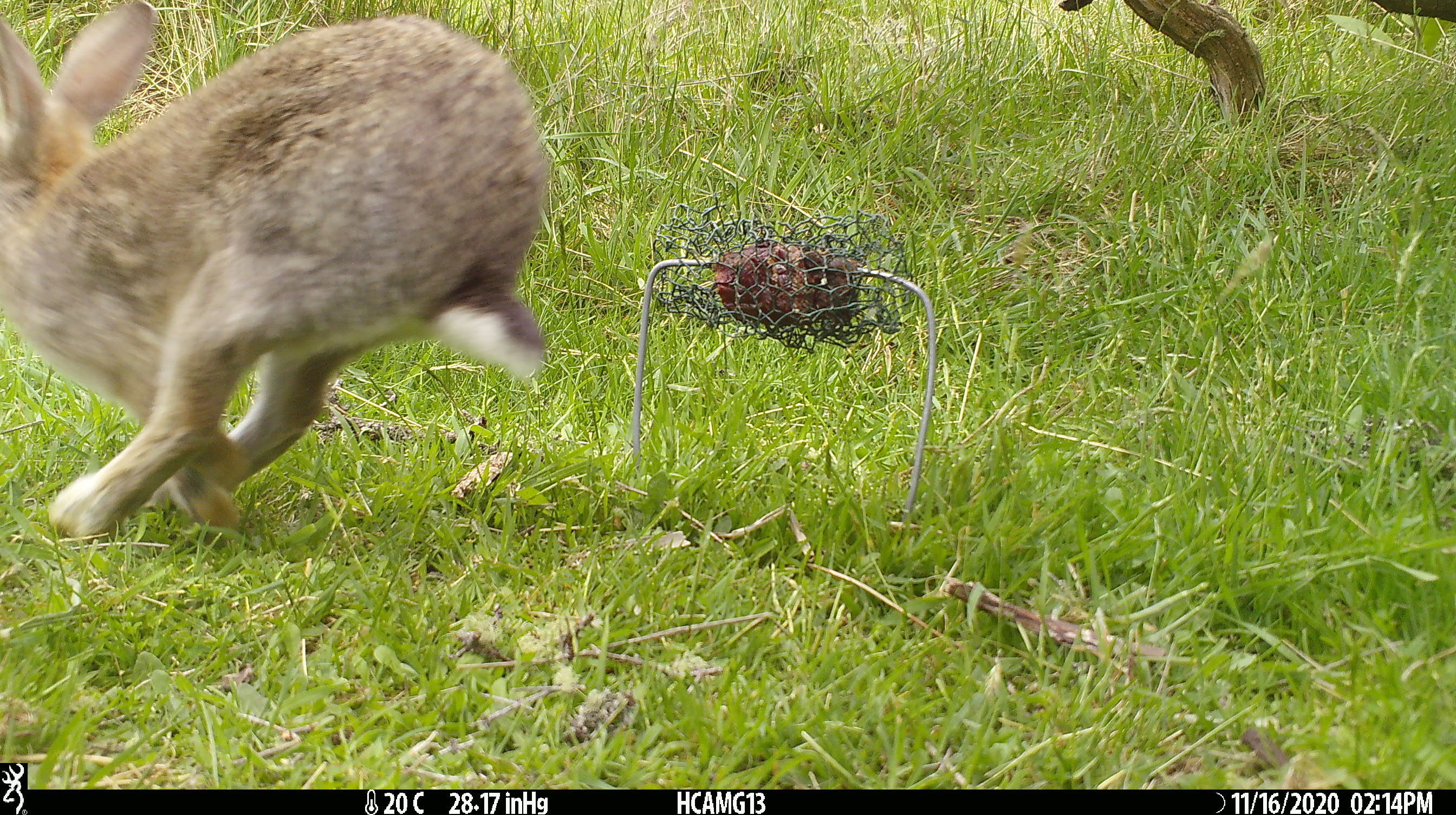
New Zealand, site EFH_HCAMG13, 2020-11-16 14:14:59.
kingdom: Animalia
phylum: Chordata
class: Mammalia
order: Lagomorpha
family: Leporidae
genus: Oryctolagus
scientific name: Oryctolagus cuniculus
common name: european rabbit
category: rabbit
Rabbit (european rabbit) (Oryctolagus cuniculus).